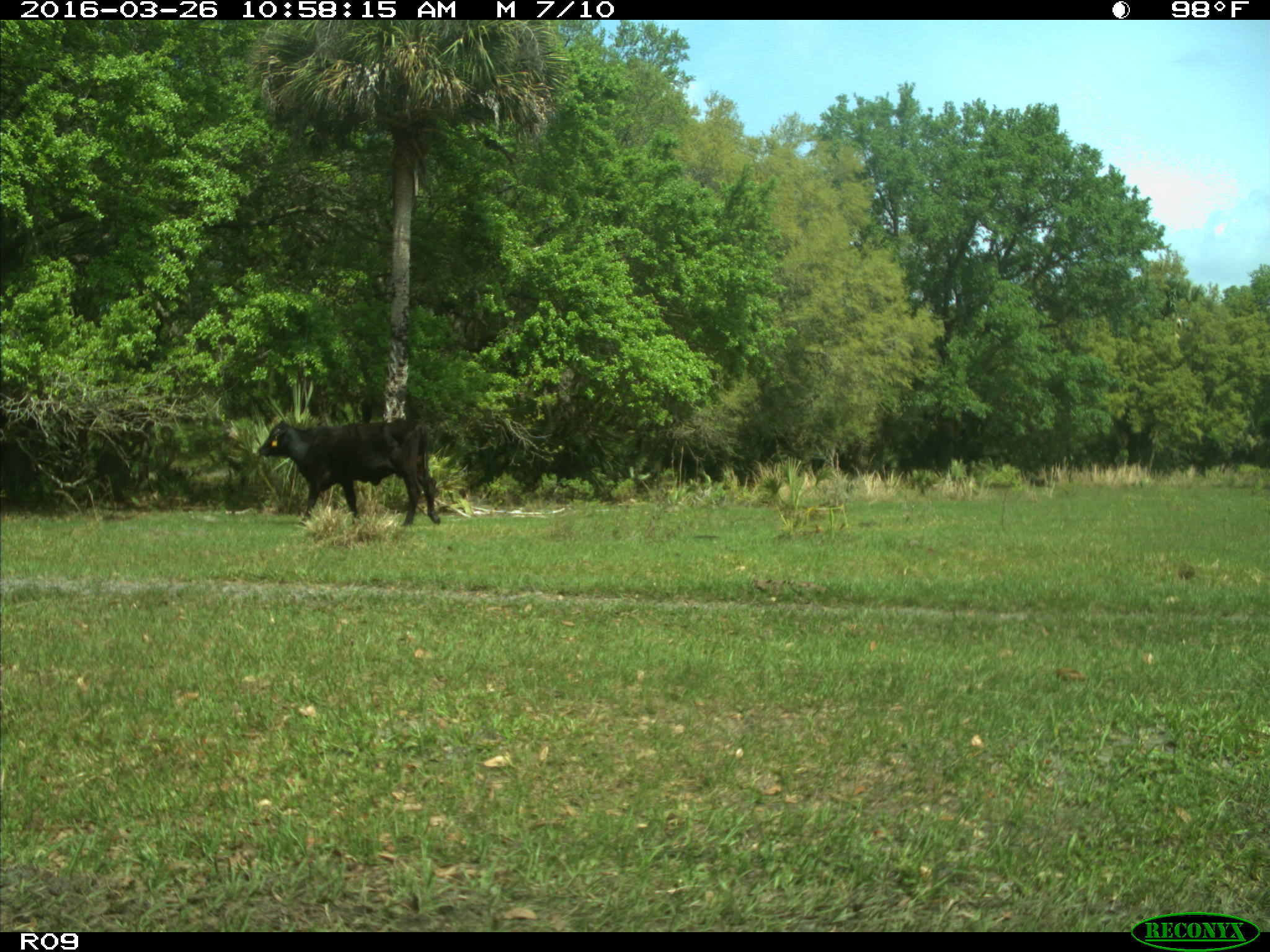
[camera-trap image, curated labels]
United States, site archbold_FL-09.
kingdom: Animalia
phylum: Chordata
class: Mammalia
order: Artiodactyla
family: Bovidae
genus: Bos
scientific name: Bos taurus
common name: domestic cow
Bos taurus (domestic cow).